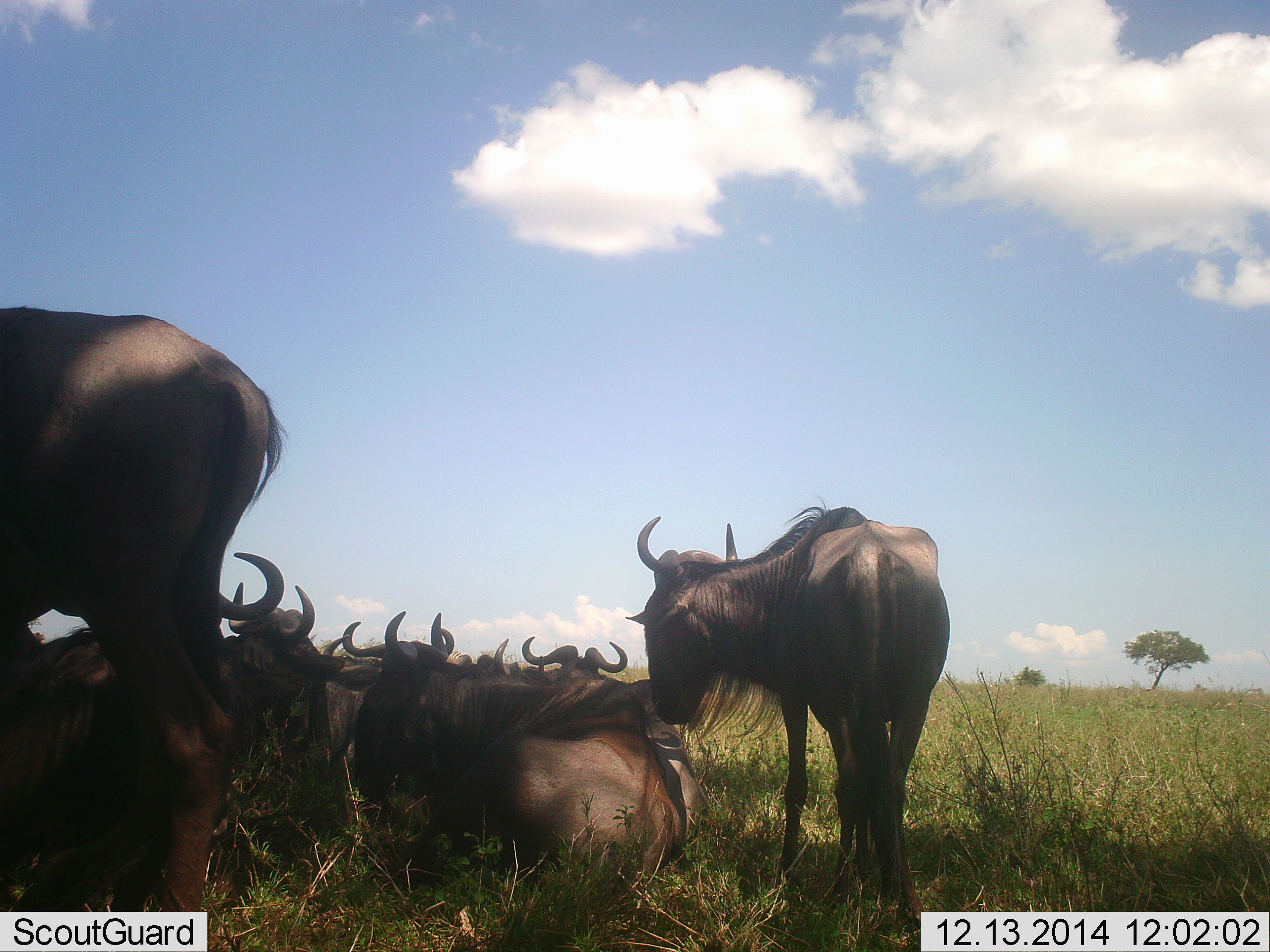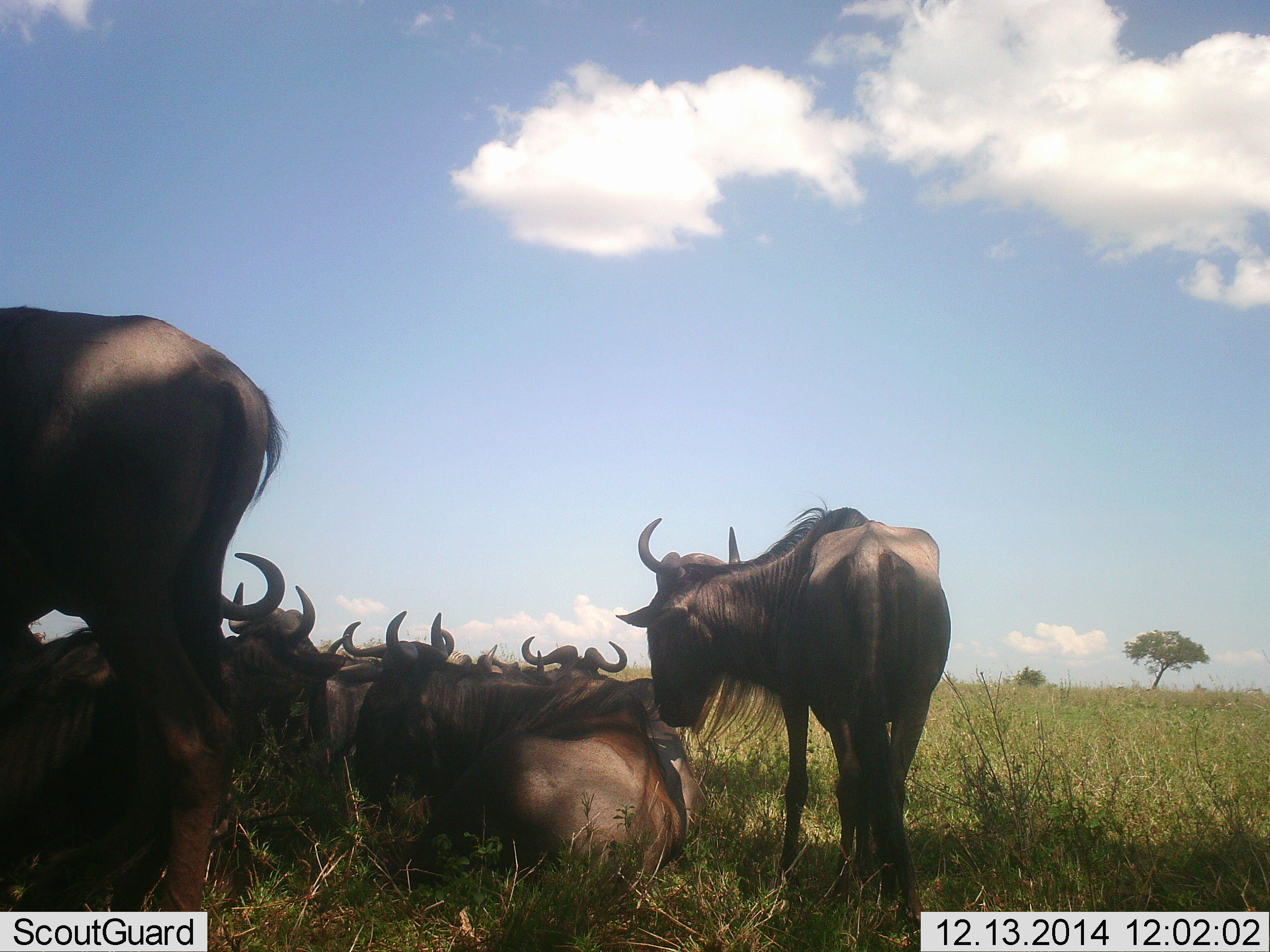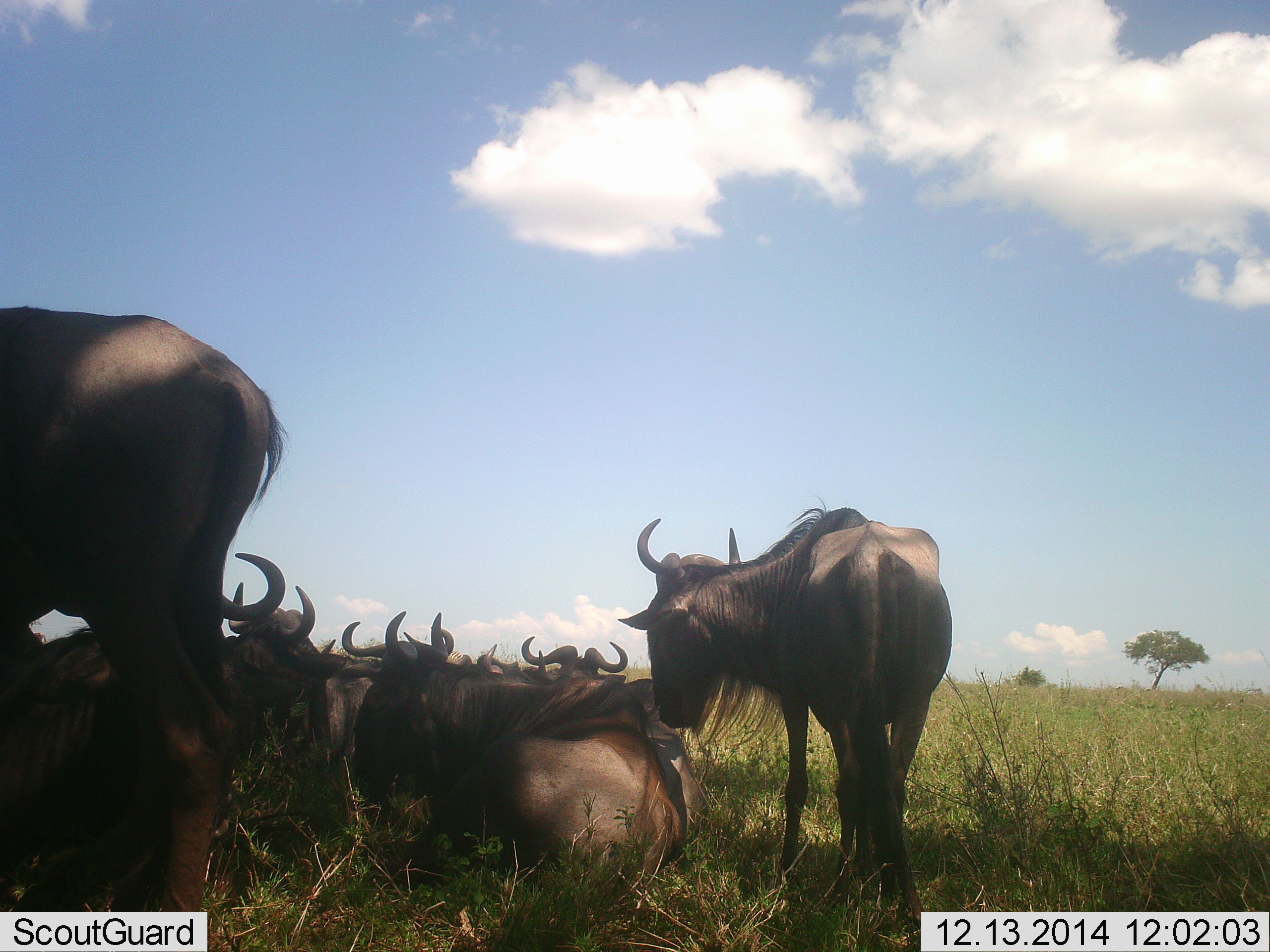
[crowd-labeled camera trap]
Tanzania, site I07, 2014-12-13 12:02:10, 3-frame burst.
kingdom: Animalia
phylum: Chordata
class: Mammalia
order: Artiodactyla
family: Bovidae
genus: Connochaetes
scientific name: Connochaetes taurinus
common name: blue wildebeest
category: wildebeest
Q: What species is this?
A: Wildebeest (blue wildebeest) (Connochaetes taurinus).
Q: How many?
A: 8.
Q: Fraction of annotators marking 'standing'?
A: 100%.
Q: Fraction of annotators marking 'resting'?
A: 90%.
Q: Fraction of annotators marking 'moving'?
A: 0%.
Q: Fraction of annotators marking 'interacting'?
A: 10%.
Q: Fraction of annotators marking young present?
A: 0%.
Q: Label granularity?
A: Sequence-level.